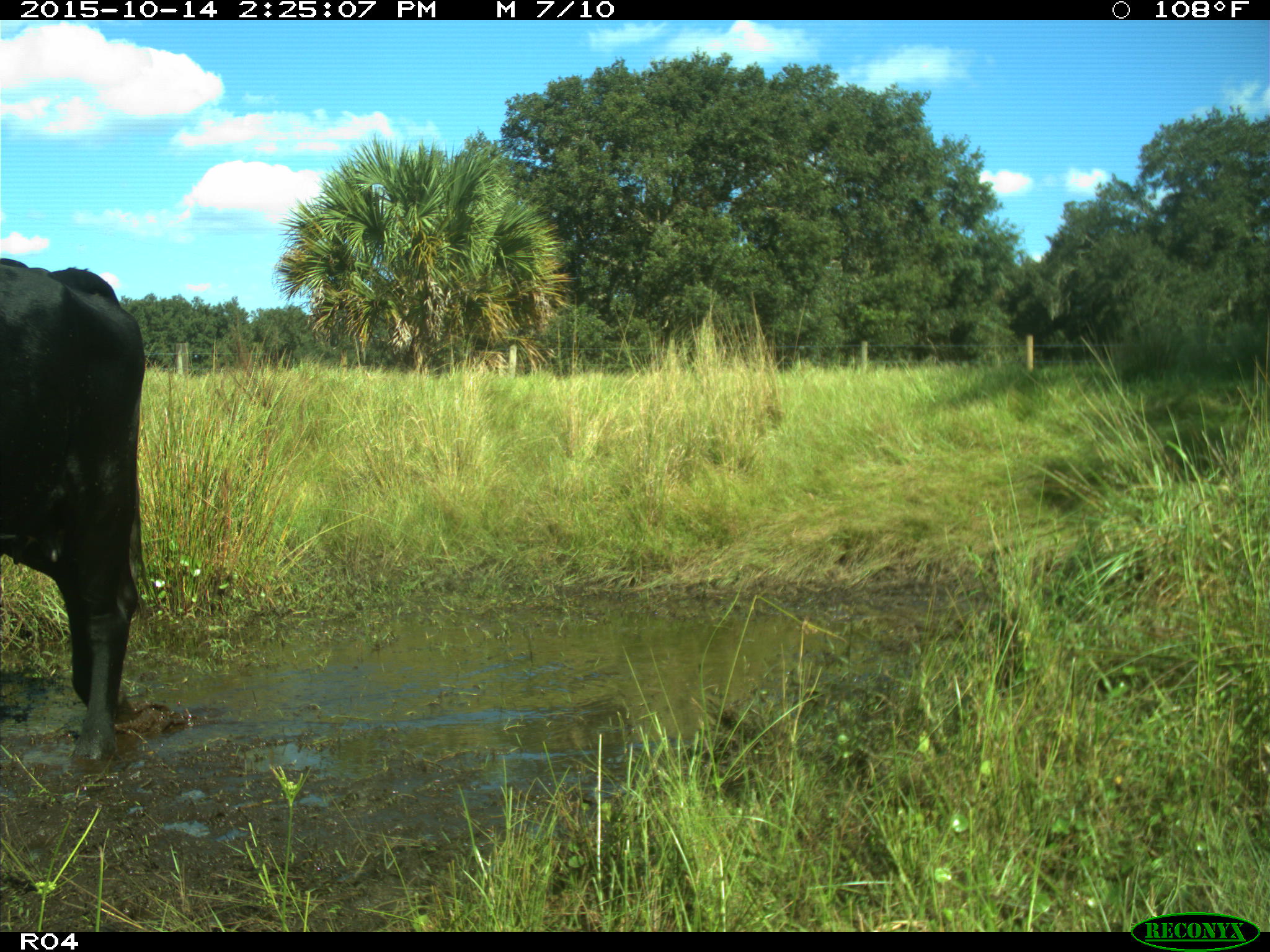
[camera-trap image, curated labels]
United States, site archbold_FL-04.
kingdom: Animalia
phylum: Chordata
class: Mammalia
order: Artiodactyla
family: Bovidae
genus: Bos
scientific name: Bos taurus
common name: domestic cow